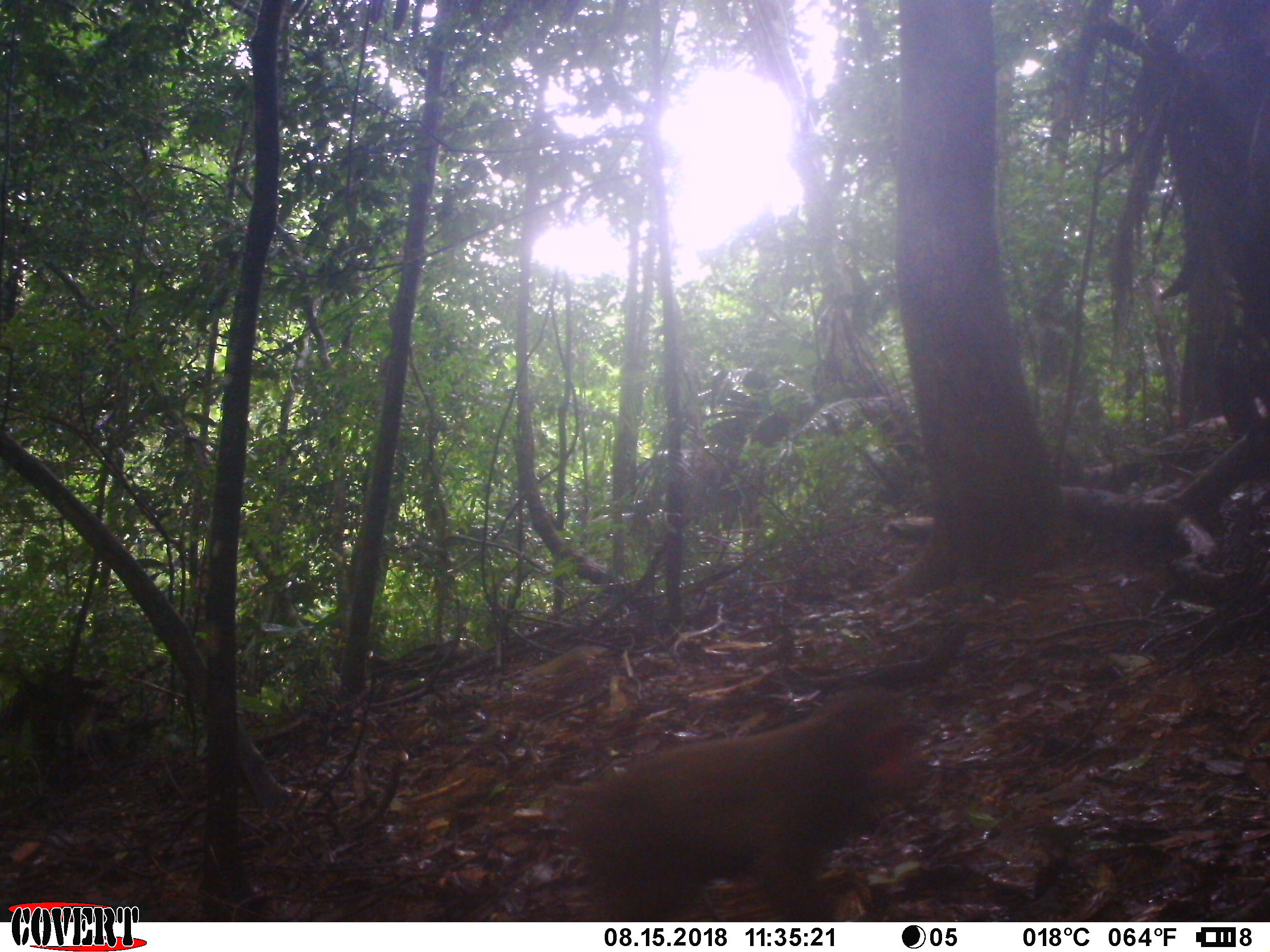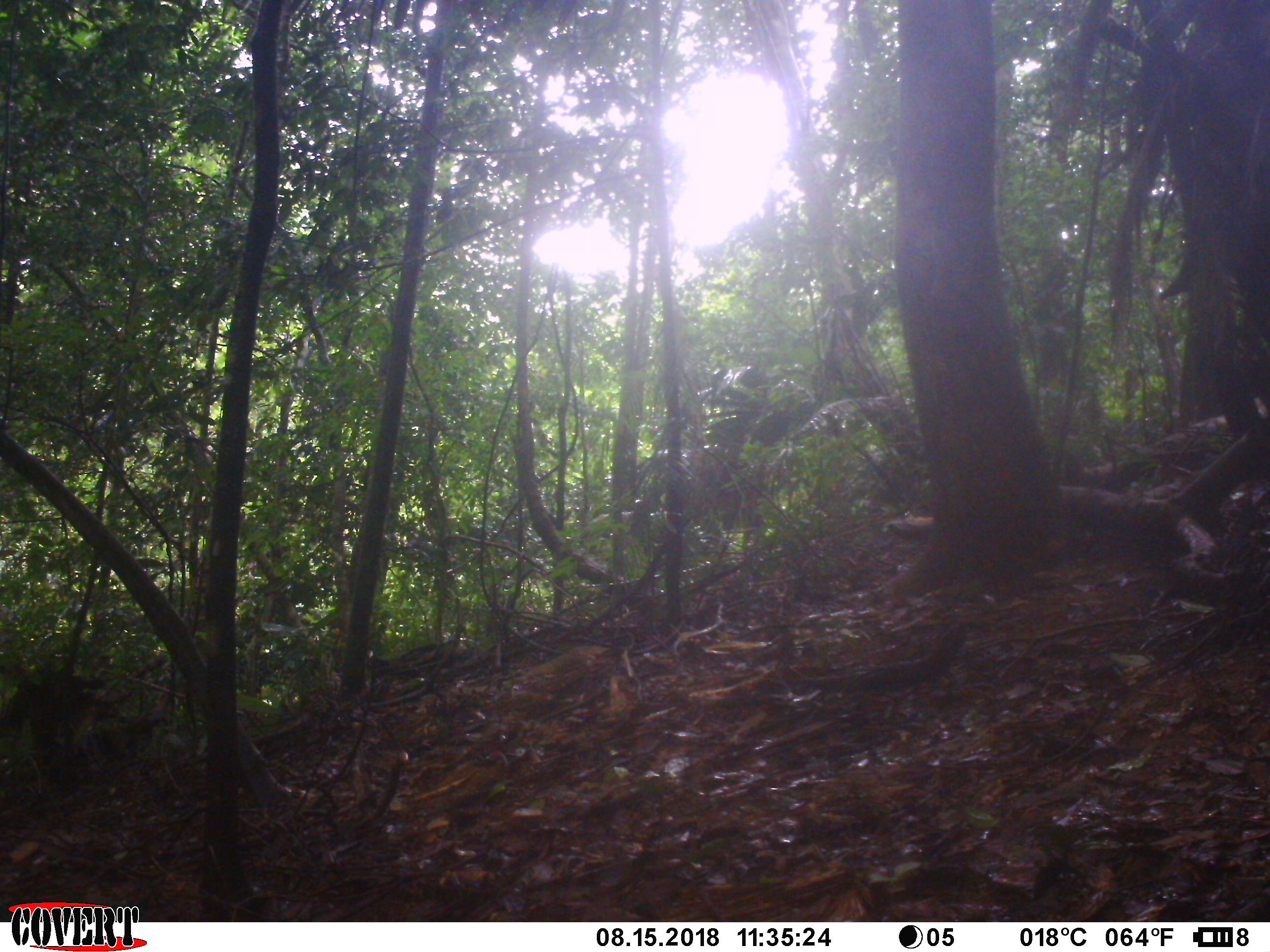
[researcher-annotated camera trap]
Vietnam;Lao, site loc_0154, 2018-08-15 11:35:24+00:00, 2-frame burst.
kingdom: Animalia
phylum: Chordata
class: Mammalia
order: Primates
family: Cercopithecidae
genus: Macaca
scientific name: Macaca arctoides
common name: stump-tailed macaque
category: stump tailed macaque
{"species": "stump tailed macaque (stump-tailed macaque) (Macaca arctoides)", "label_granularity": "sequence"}